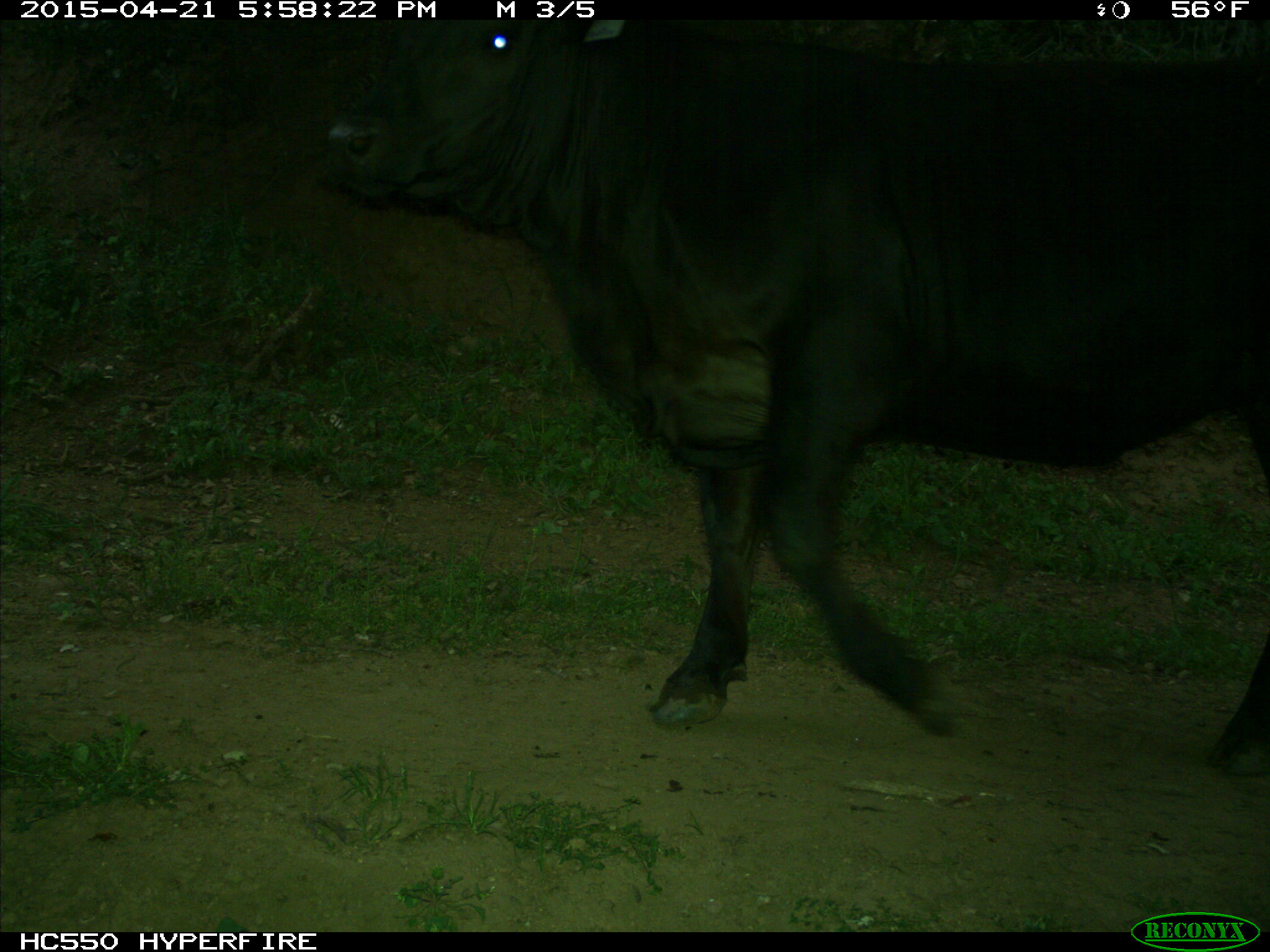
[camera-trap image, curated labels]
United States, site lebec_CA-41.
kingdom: Animalia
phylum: Chordata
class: Mammalia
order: Artiodactyla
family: Bovidae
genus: Bos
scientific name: Bos taurus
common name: domestic cow